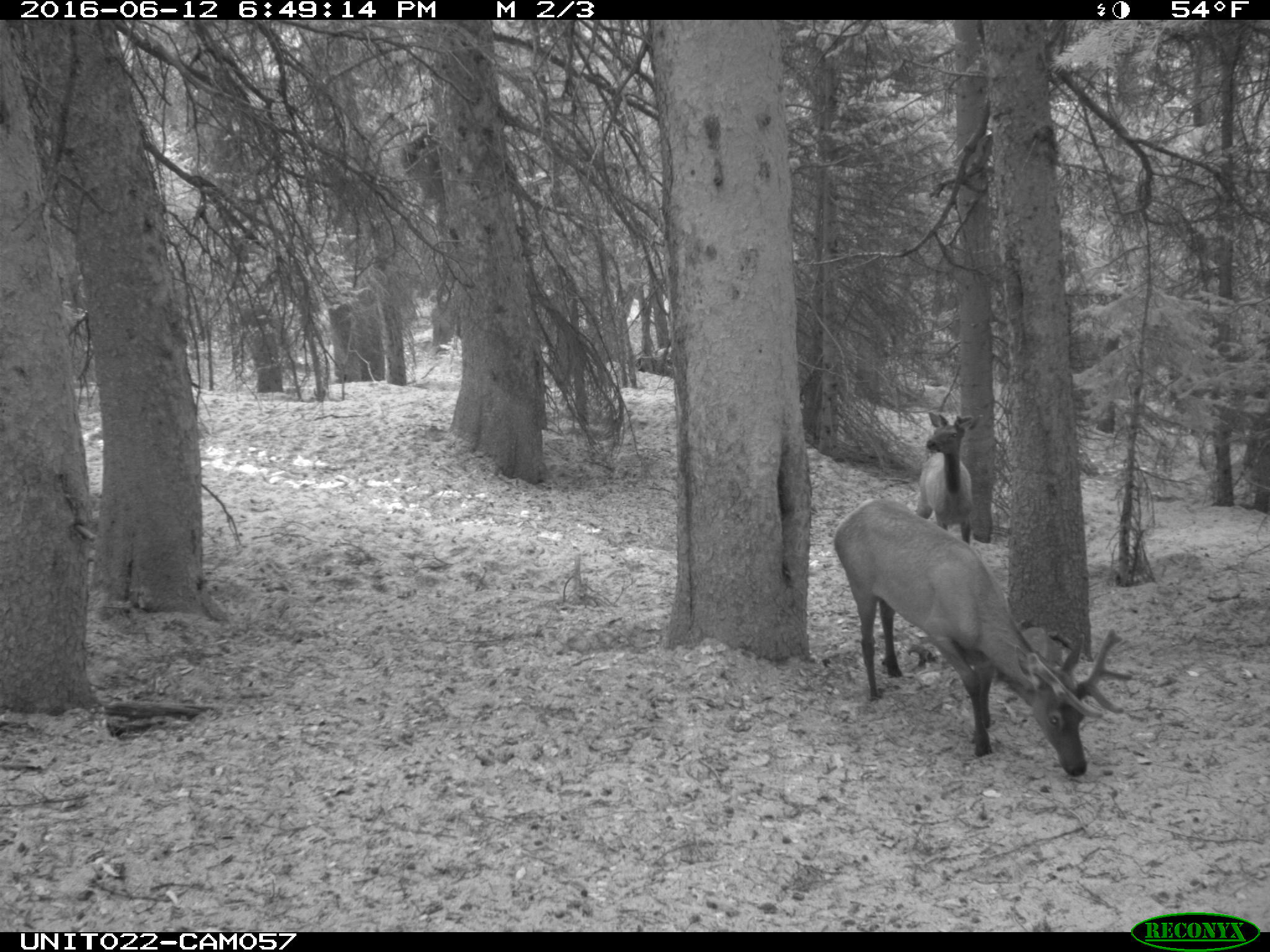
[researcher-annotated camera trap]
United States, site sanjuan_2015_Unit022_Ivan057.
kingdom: Animalia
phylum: Chordata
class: Mammalia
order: Artiodactyla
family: Cervidae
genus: Cervus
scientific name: Cervus elaphus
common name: red deer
Cervus elaphus (red deer).